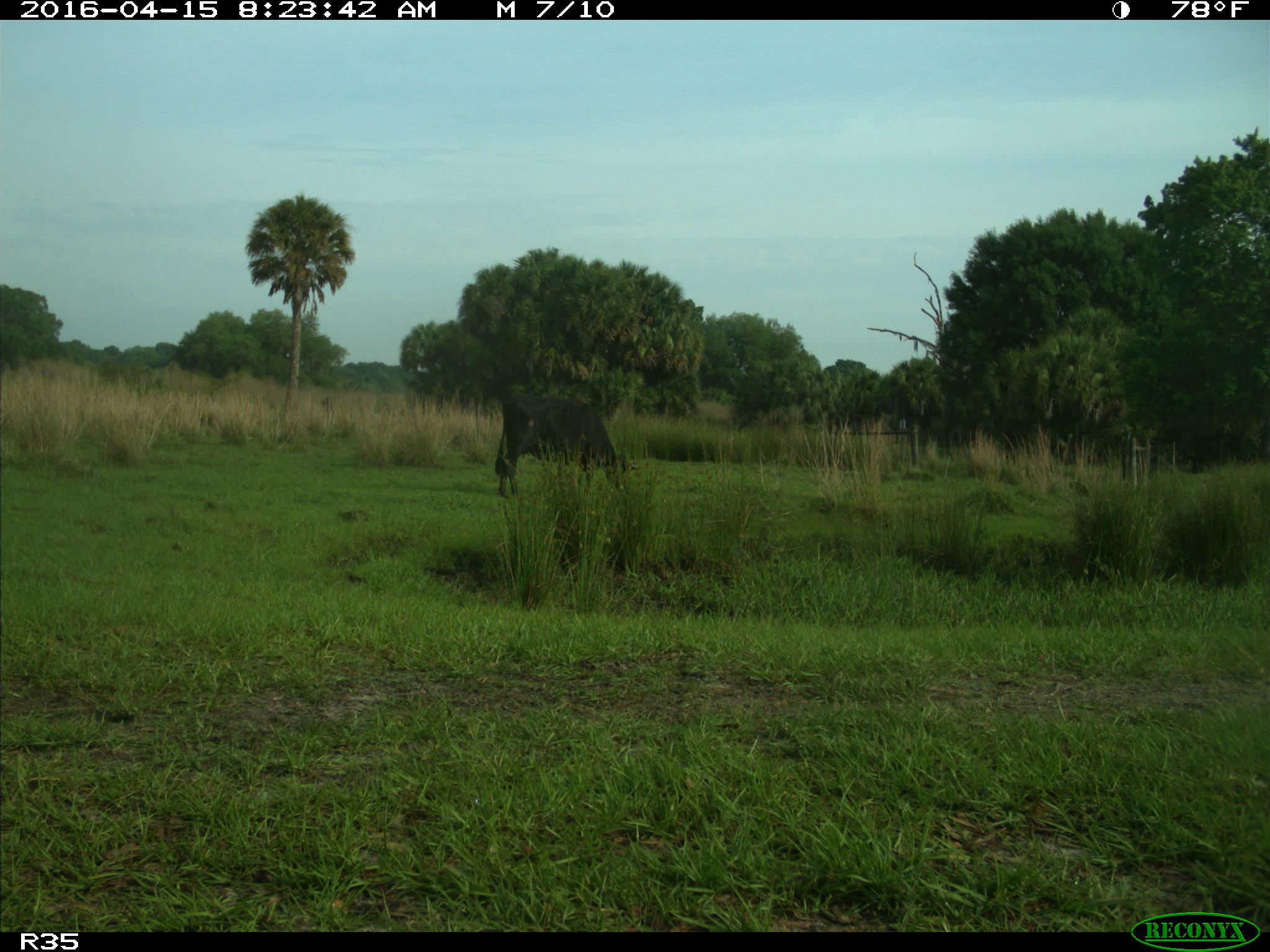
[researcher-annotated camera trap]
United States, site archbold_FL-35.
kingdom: Animalia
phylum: Chordata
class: Mammalia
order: Artiodactyla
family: Bovidae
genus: Bos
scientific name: Bos taurus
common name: domestic cow